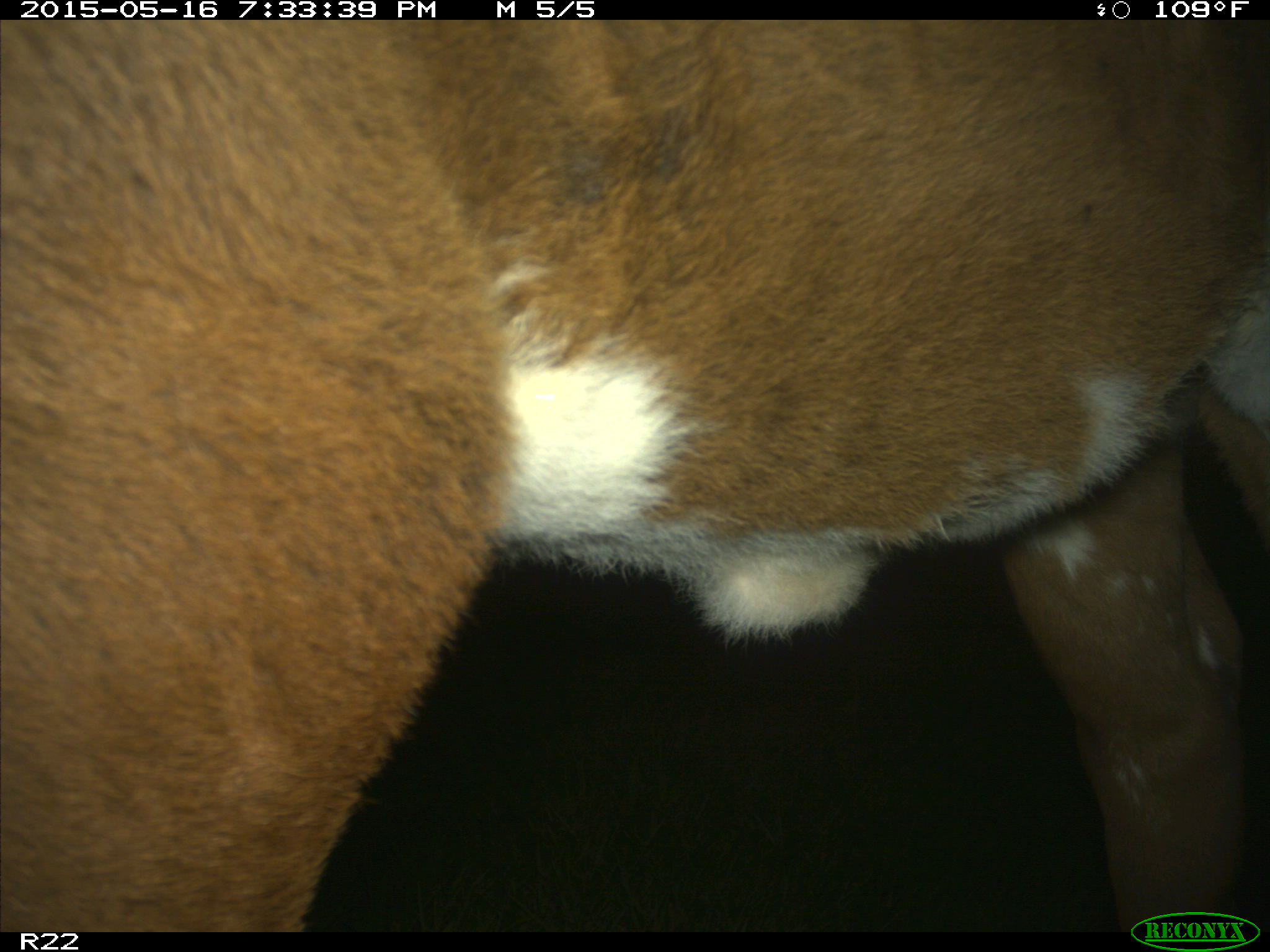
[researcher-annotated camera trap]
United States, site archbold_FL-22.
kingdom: Animalia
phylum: Chordata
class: Mammalia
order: Artiodactyla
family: Bovidae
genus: Bos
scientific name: Bos taurus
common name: domestic cow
Bos taurus (domestic cow).